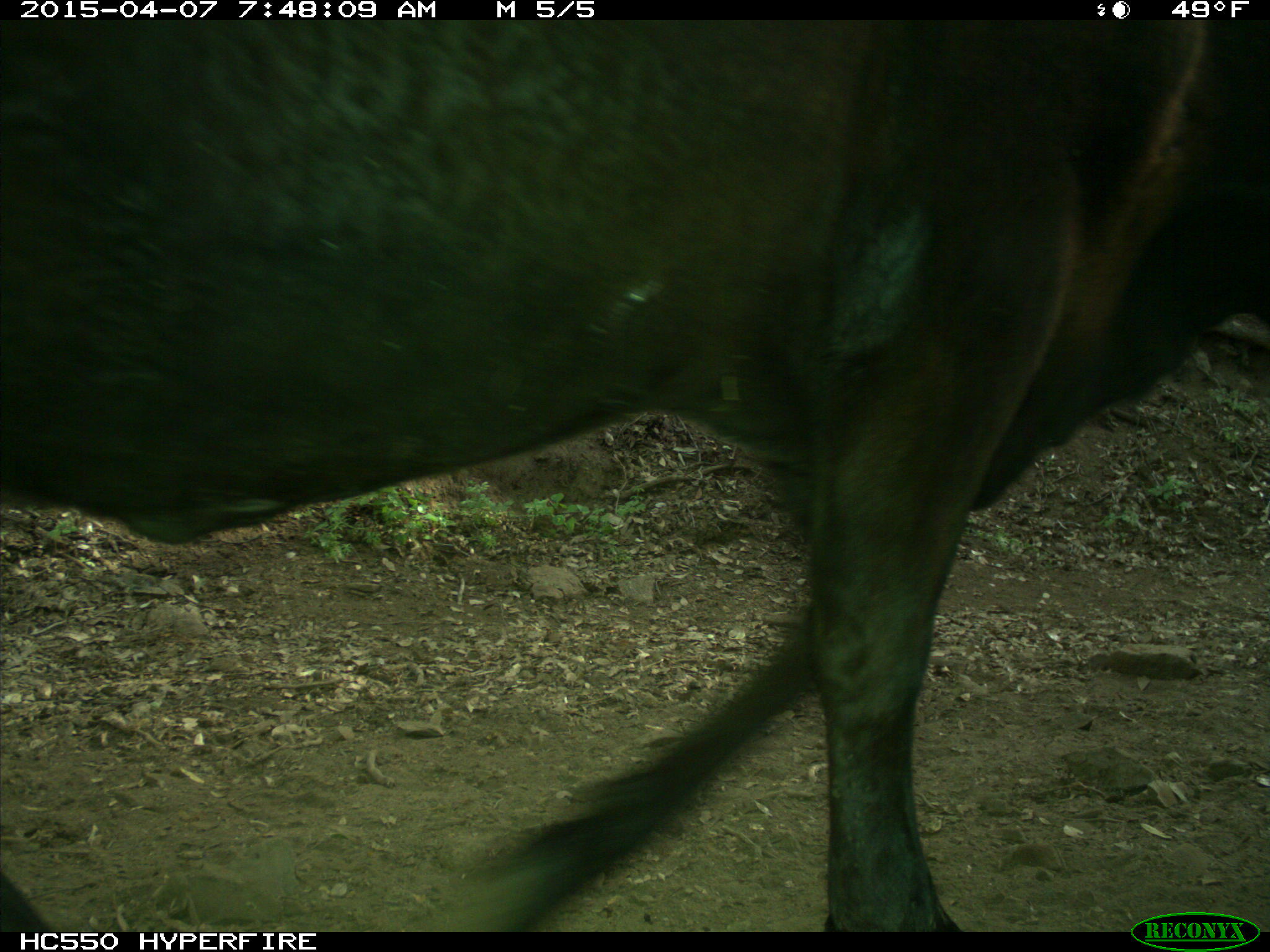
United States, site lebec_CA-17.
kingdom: Animalia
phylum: Chordata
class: Mammalia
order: Artiodactyla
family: Bovidae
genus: Bos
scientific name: Bos taurus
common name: domestic cow